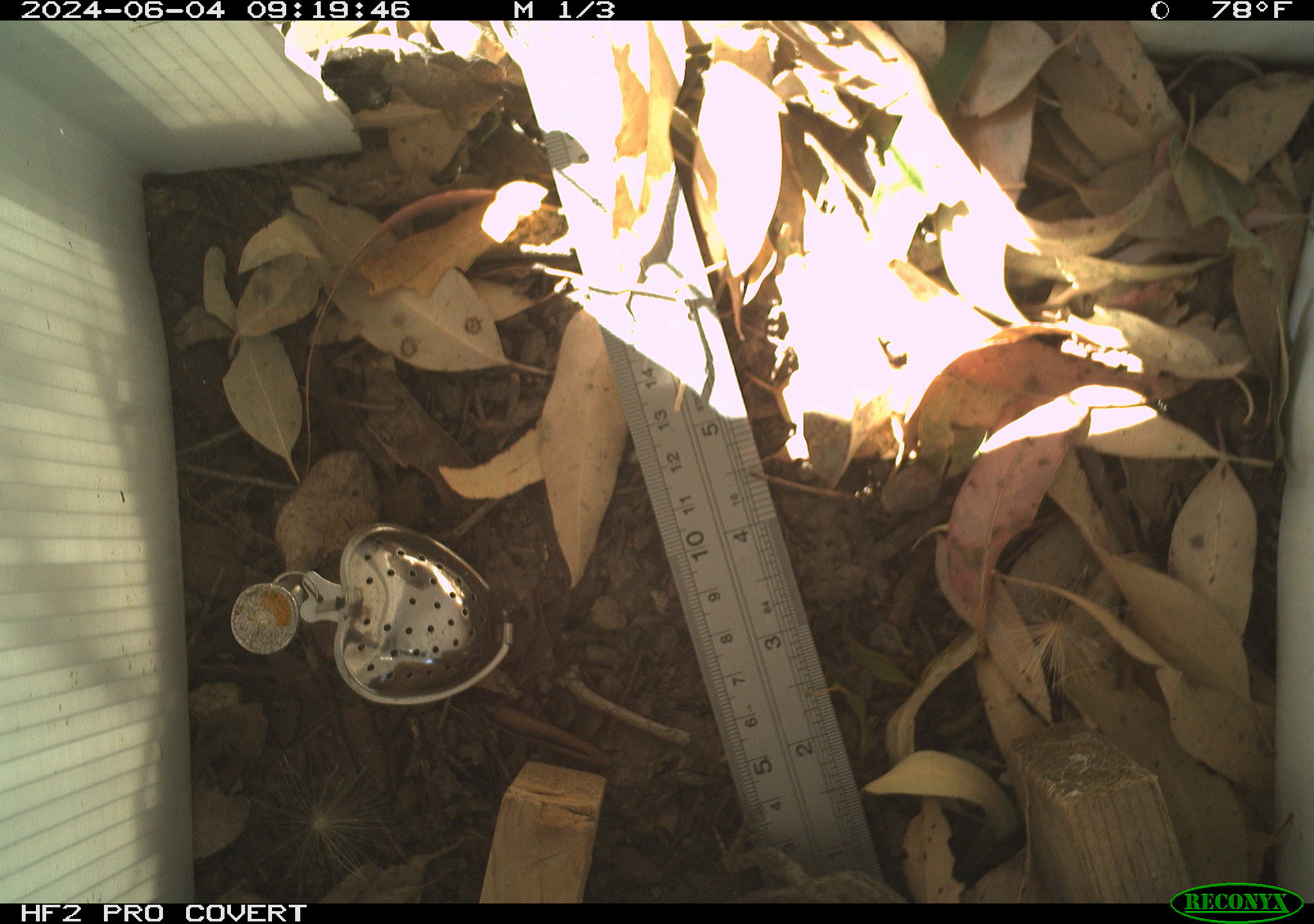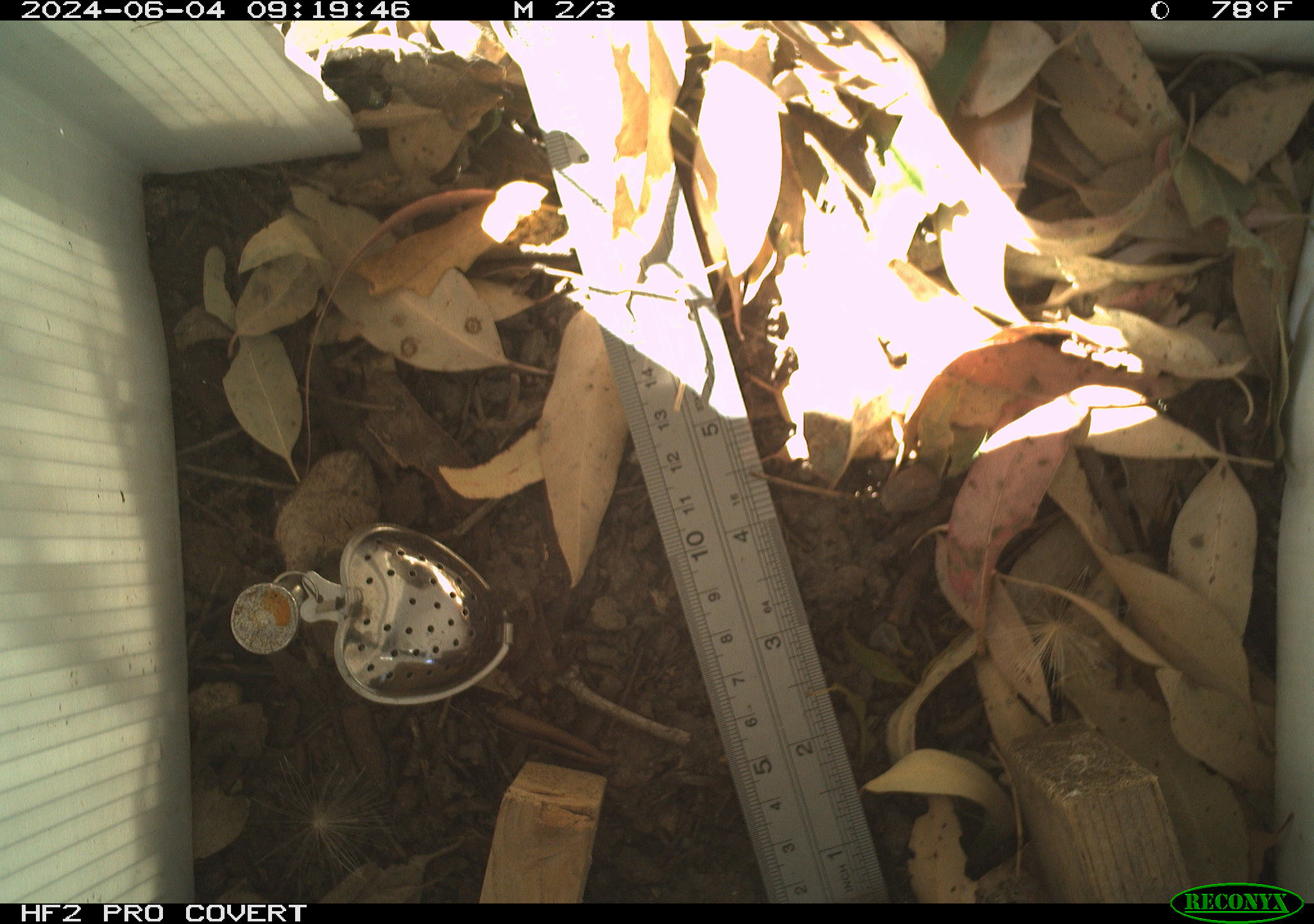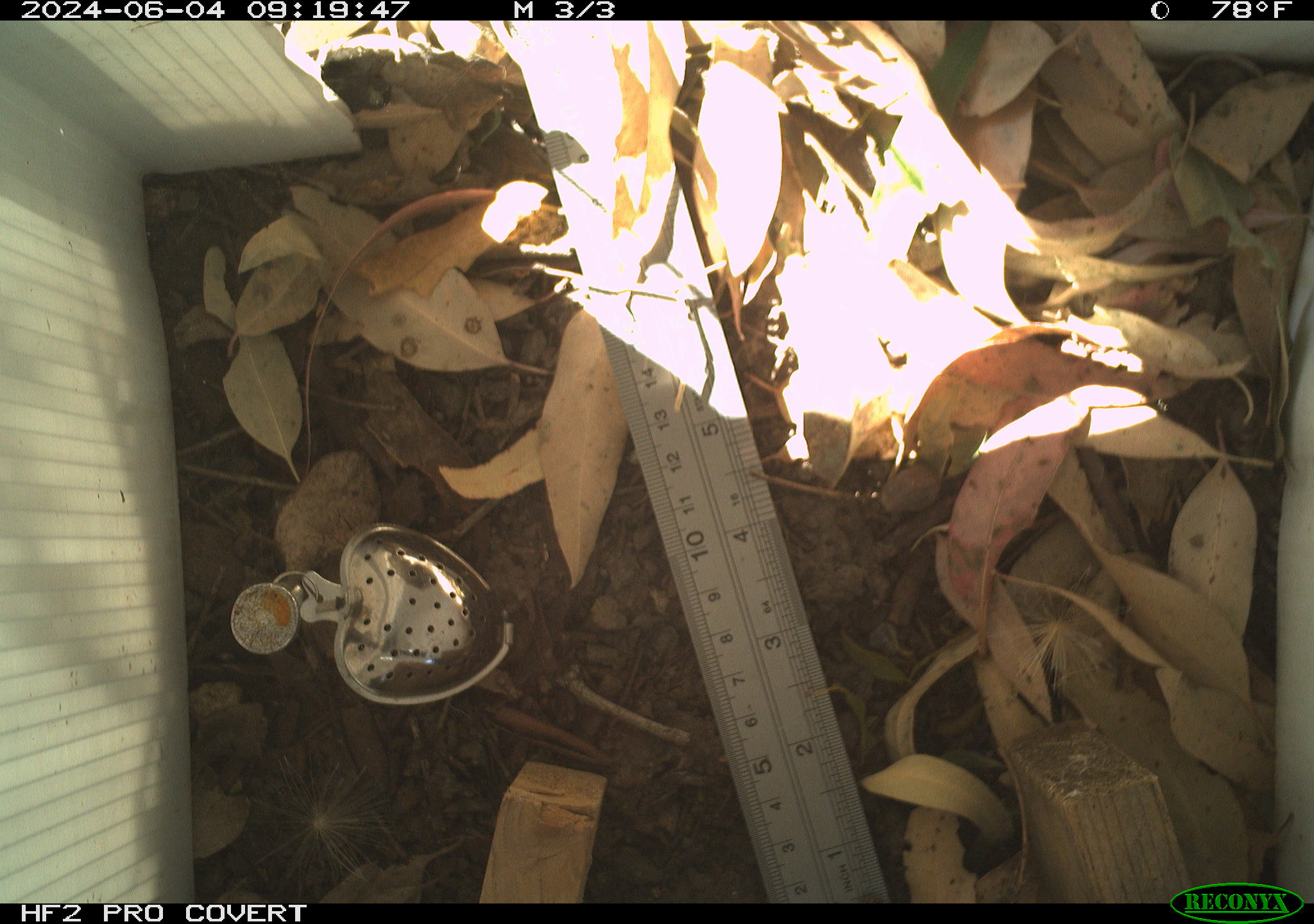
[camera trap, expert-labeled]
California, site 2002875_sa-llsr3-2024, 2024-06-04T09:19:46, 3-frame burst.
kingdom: Animalia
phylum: Chordata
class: Reptilia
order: Squamata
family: Phrynosomatidae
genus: Sceloporus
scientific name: Sceloporus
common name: spiny lizards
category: sceloporus species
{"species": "sceloporus species (spiny lizards) (Sceloporus)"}